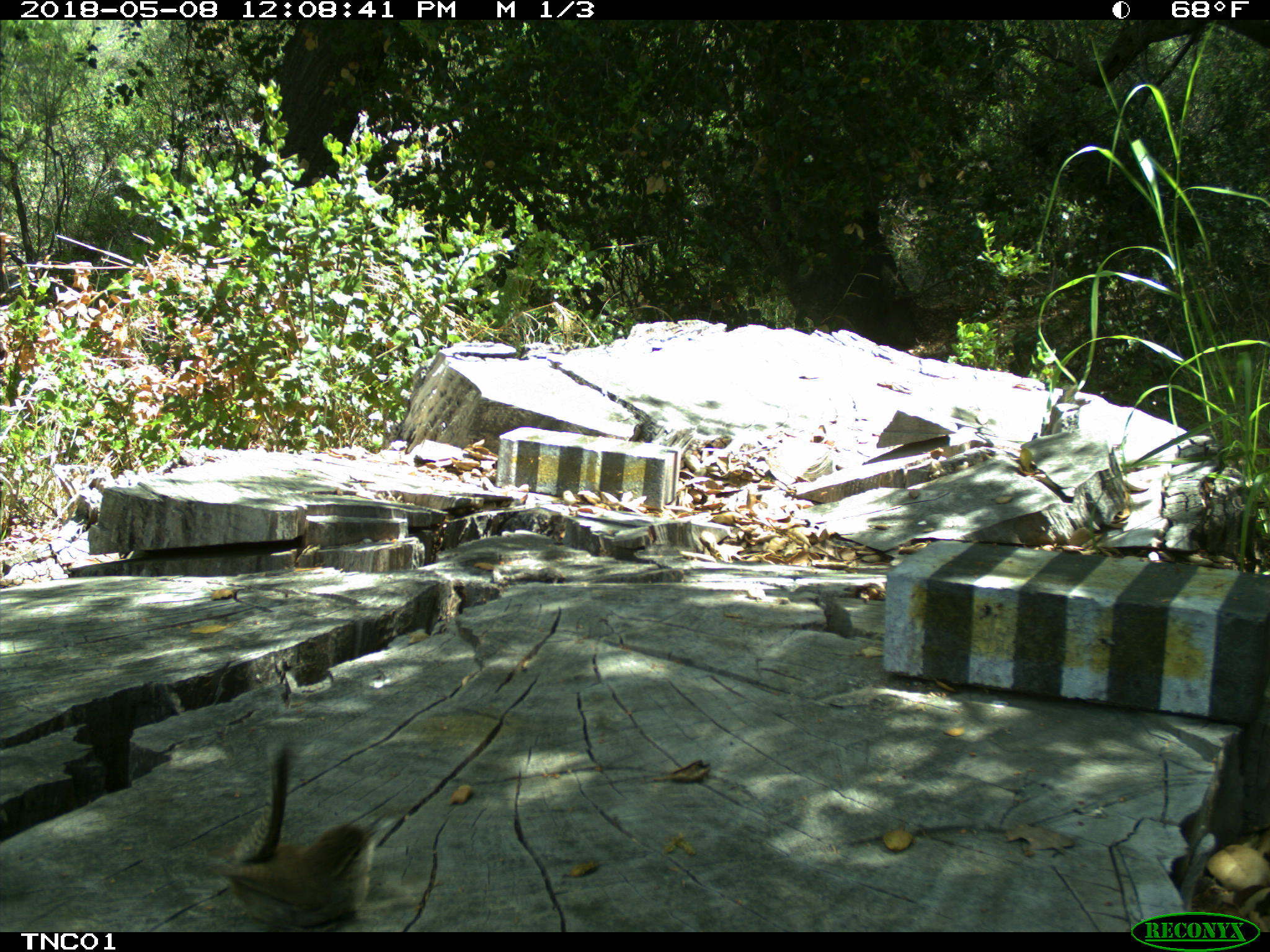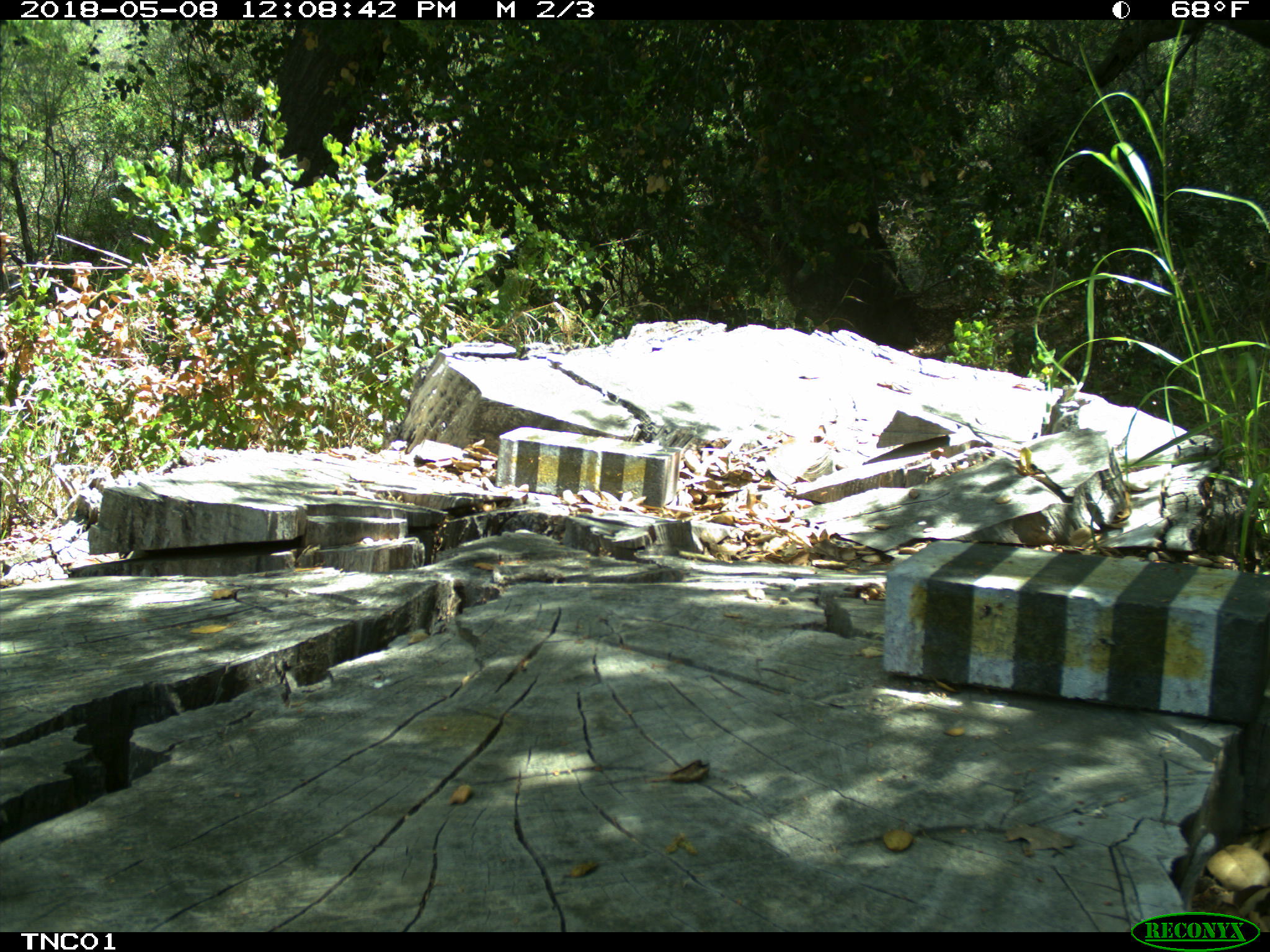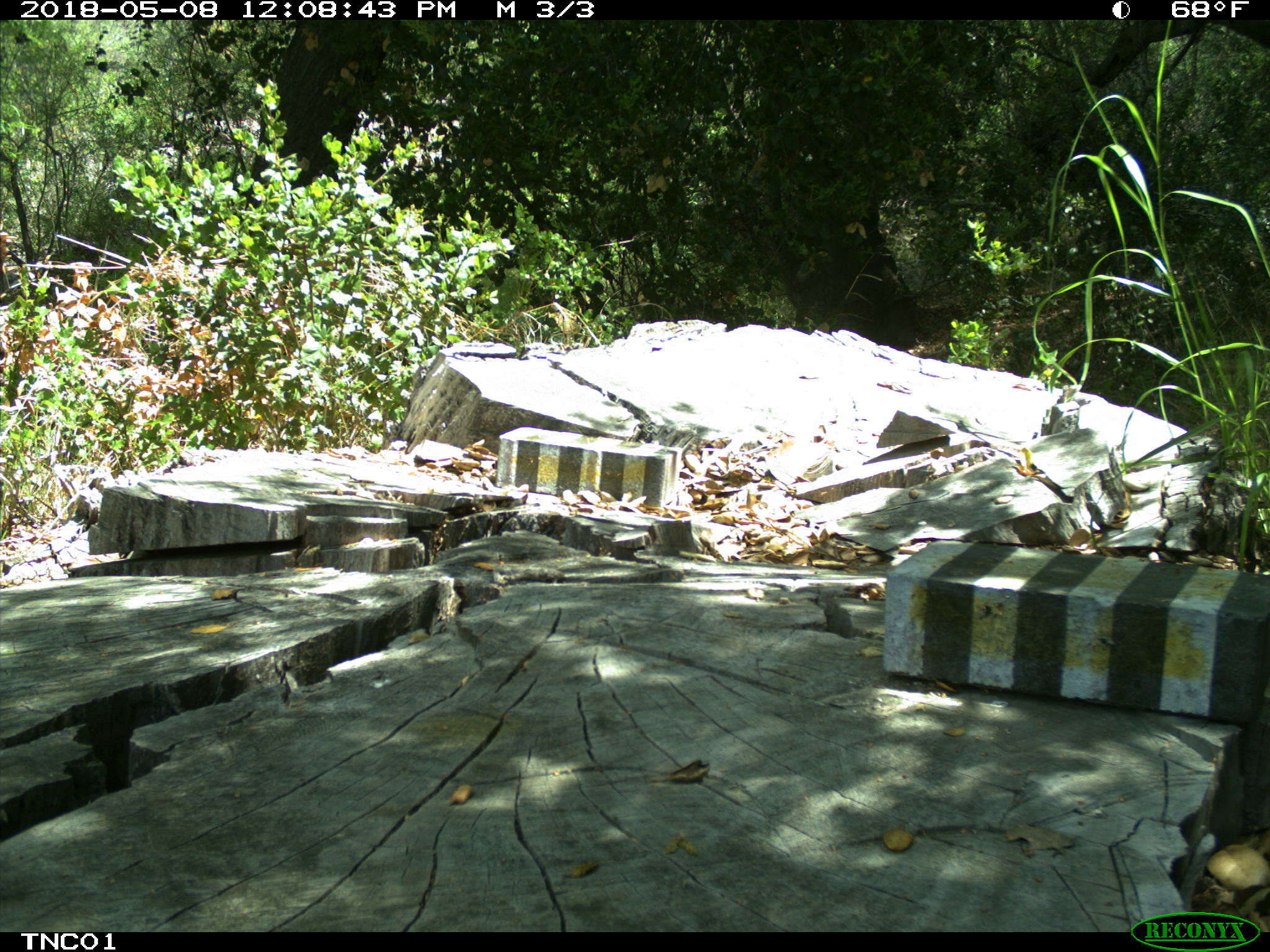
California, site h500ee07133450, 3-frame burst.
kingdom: Animalia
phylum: Chordata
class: Aves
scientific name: Aves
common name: bird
Bird (Aves).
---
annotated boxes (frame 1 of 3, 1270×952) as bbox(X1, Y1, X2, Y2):
bird: bbox(213, 741, 386, 932)